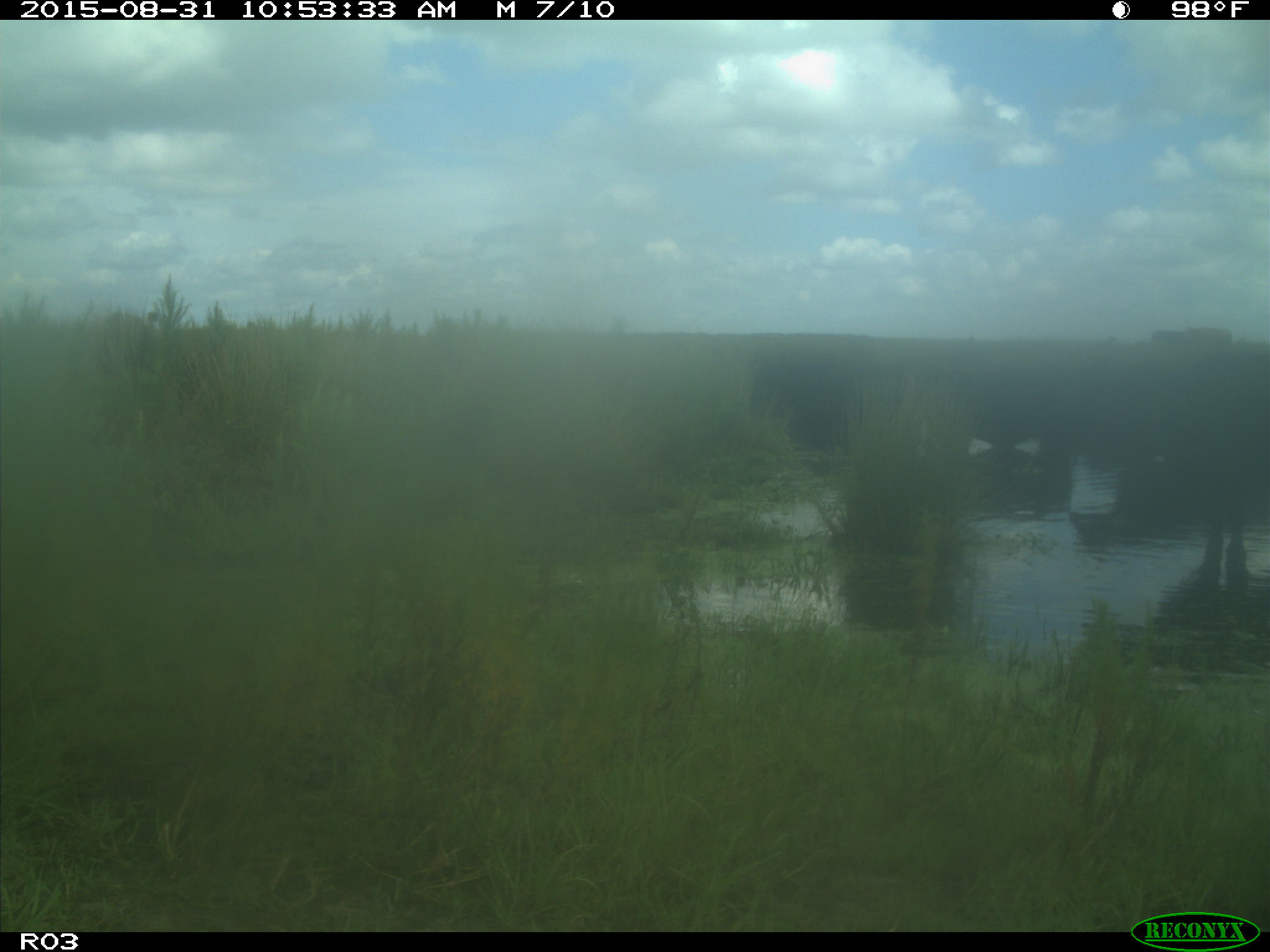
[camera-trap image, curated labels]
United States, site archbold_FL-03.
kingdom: Animalia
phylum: Chordata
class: Mammalia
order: Artiodactyla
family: Bovidae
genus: Bos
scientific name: Bos taurus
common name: domestic cow